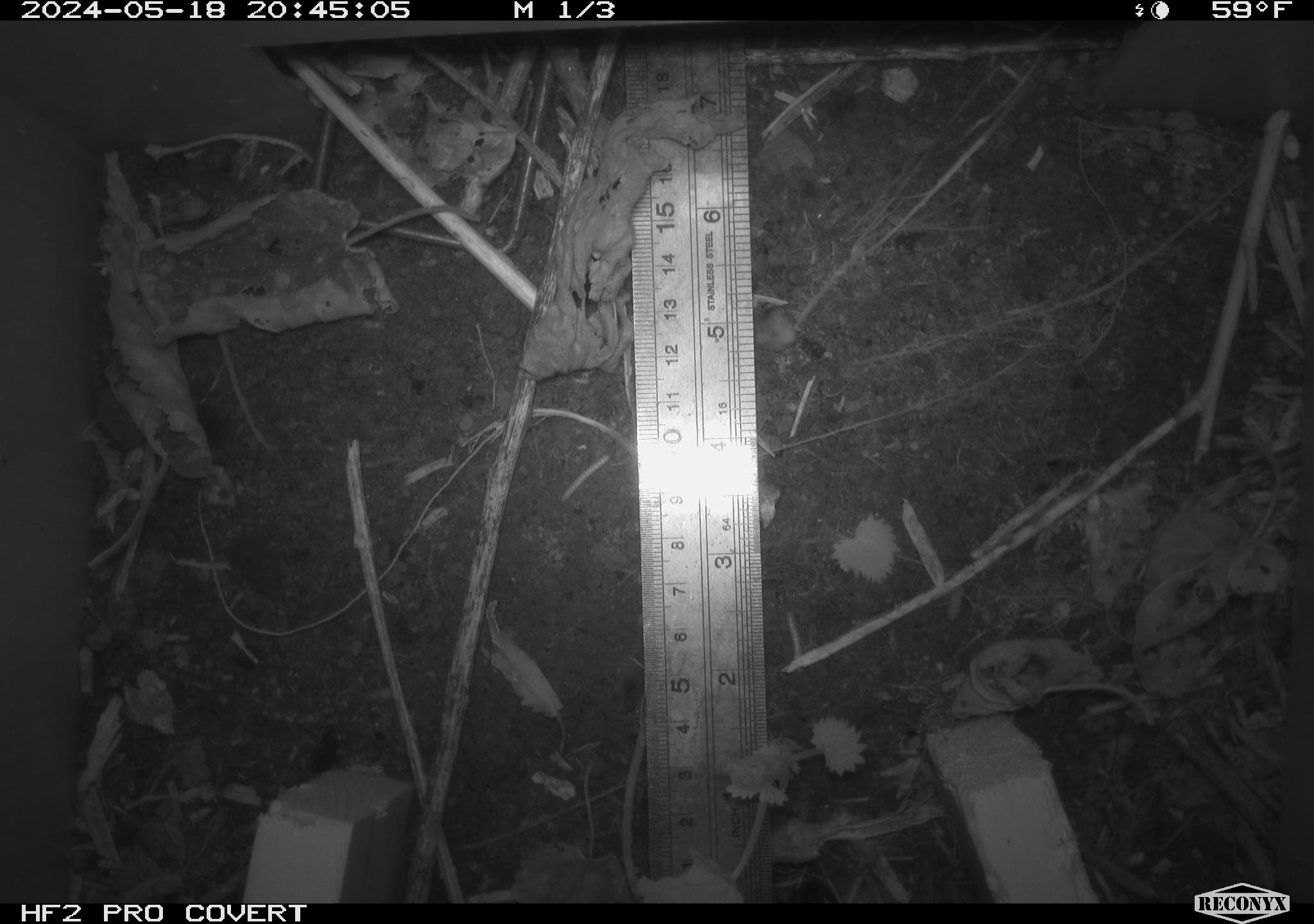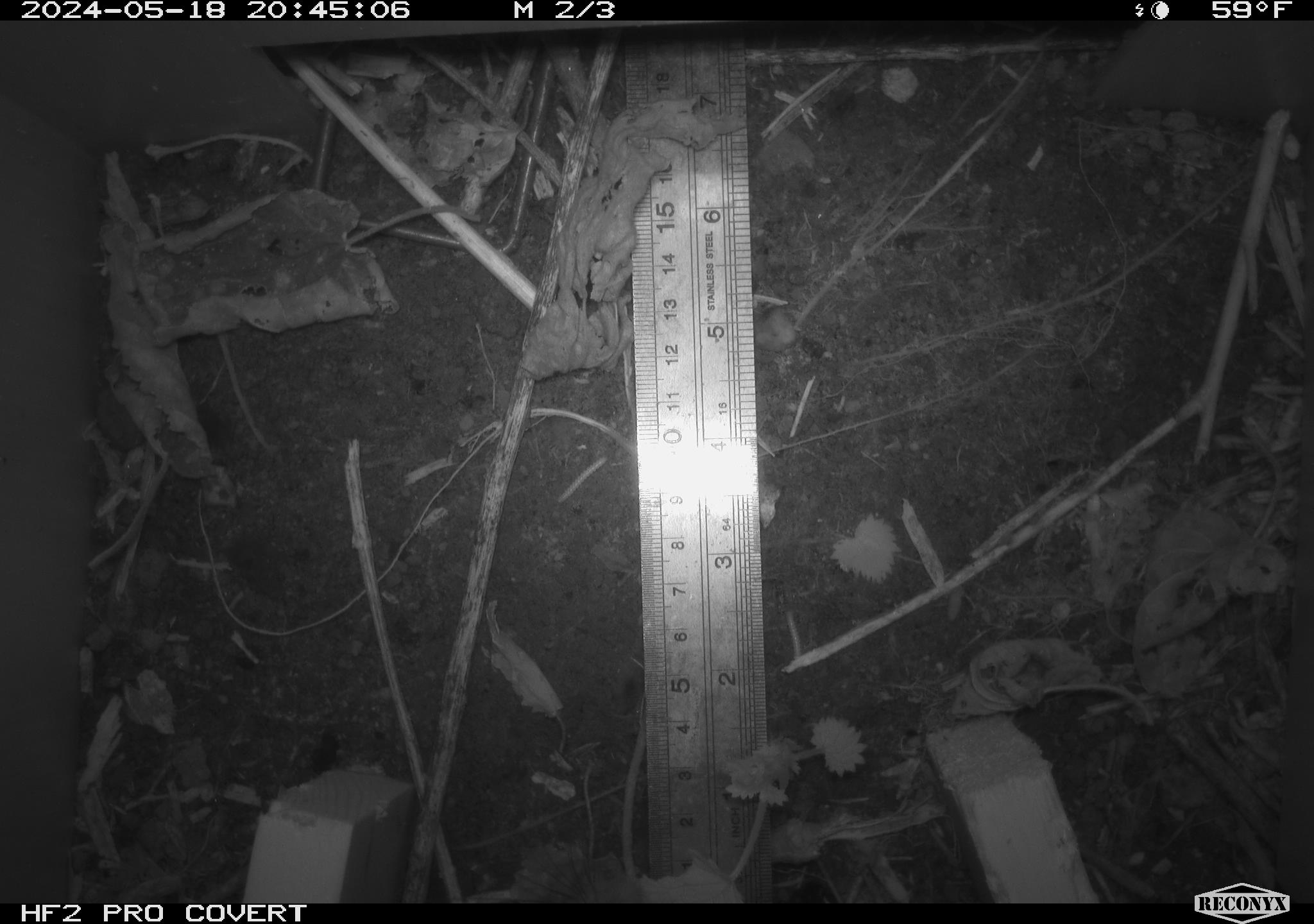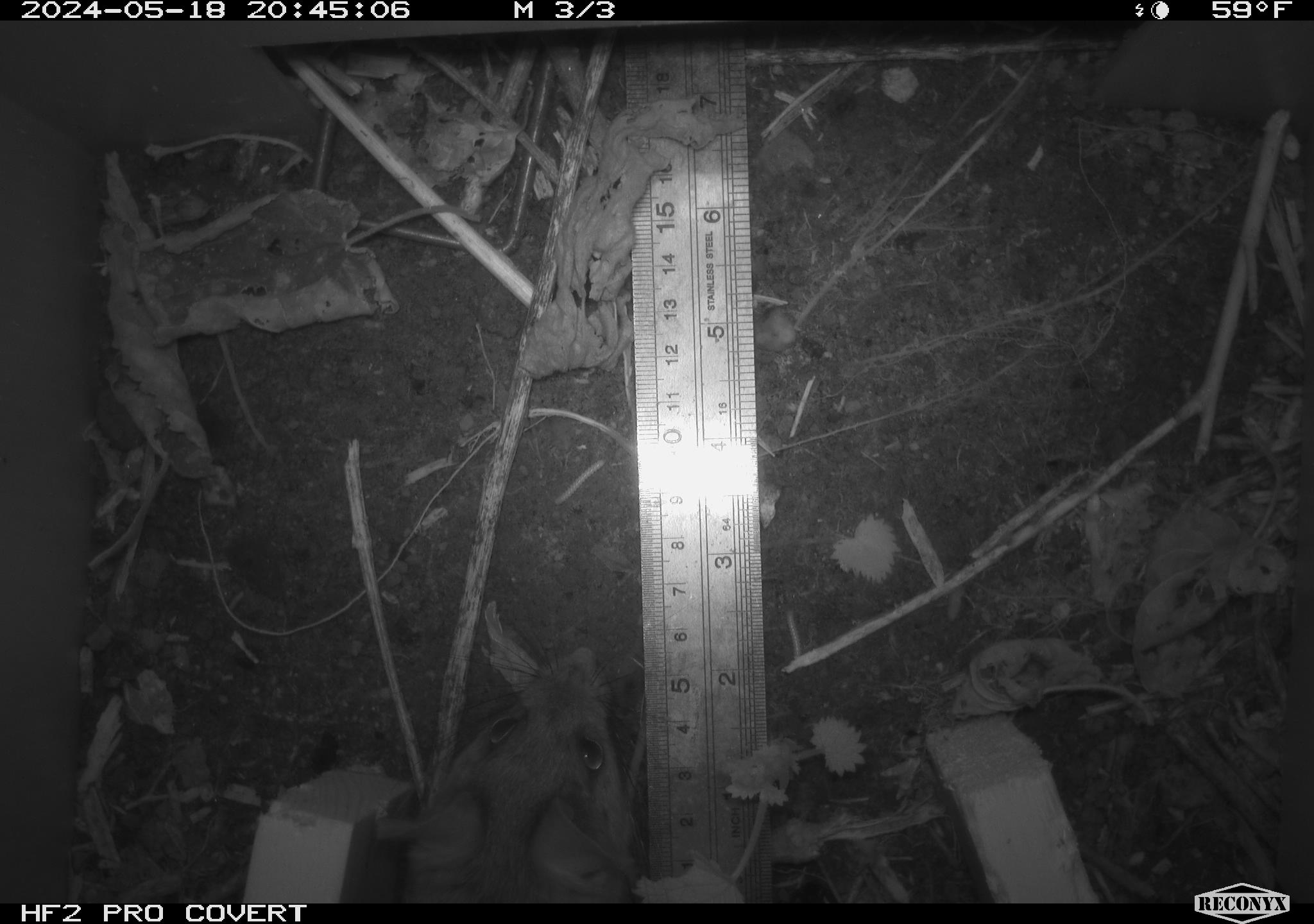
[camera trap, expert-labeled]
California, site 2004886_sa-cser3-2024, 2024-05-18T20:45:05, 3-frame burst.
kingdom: Animalia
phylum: Chordata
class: Mammalia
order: Rodentia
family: Muridae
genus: Rattus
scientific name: Rattus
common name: rat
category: rattus species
Rattus species (rat) (Rattus).